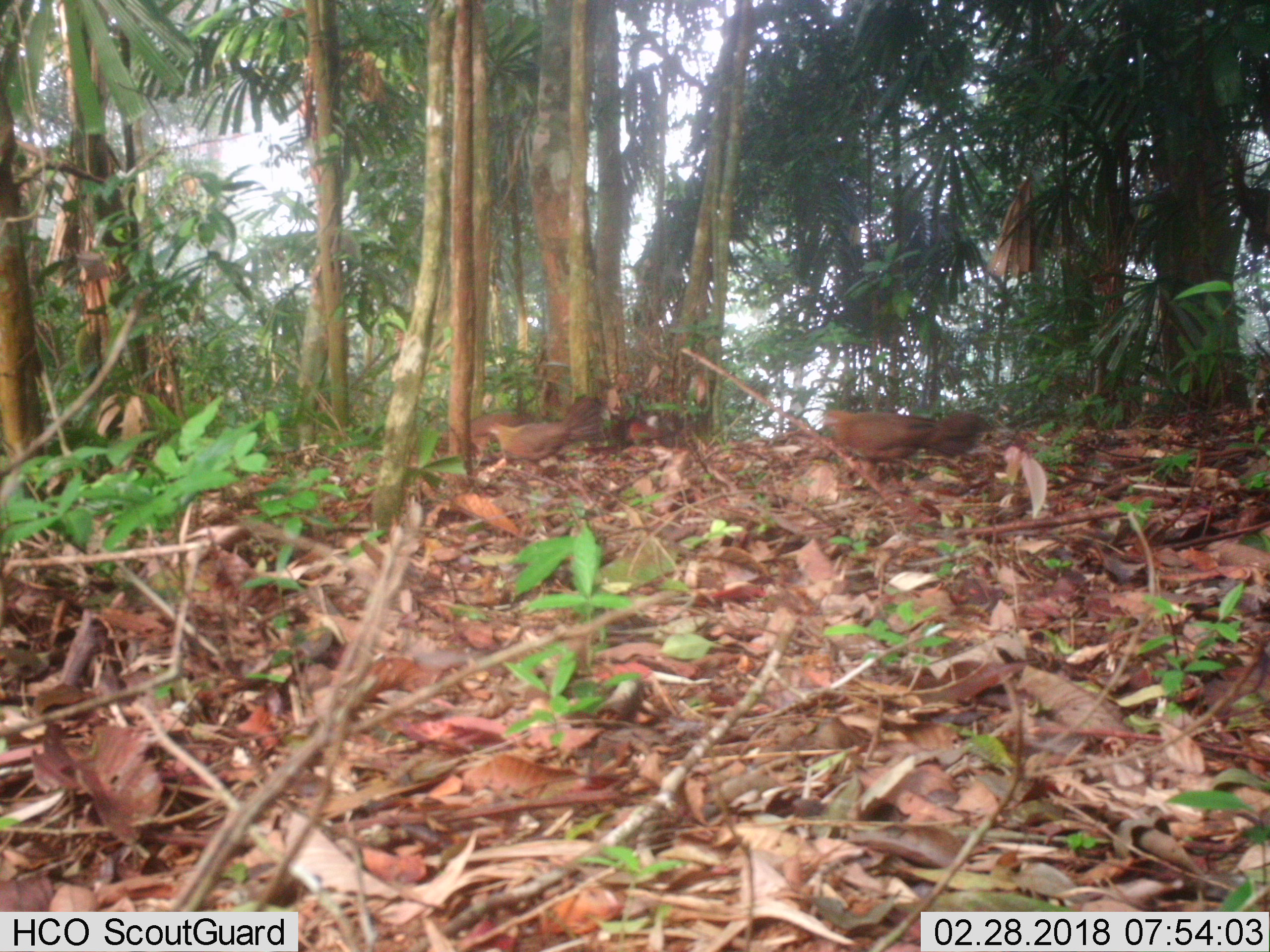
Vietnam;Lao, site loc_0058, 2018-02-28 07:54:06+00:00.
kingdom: Animalia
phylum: Chordata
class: Aves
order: Galliformes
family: Phasianidae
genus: Gallus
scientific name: Gallus gallus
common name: red junglefowl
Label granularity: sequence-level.